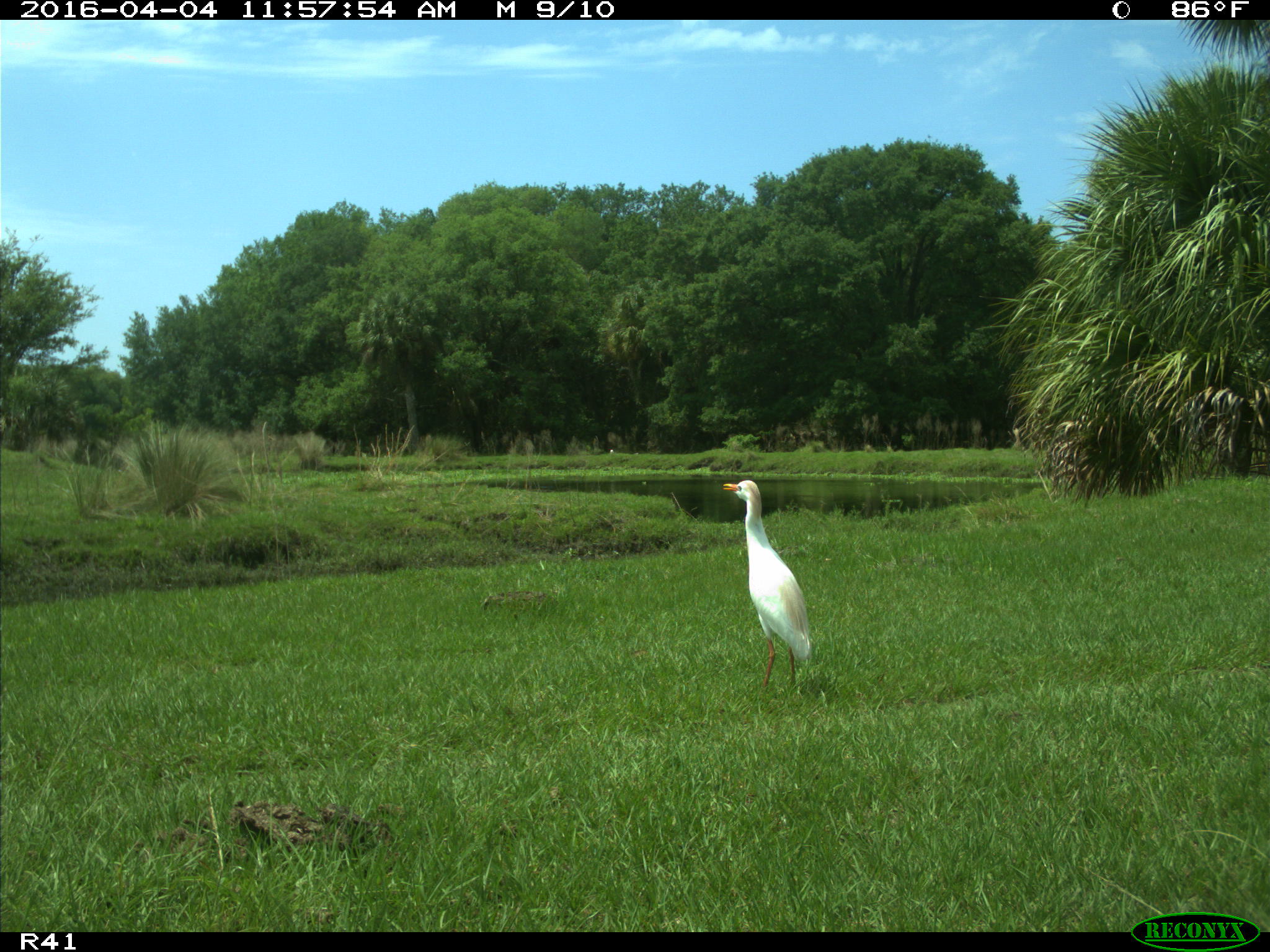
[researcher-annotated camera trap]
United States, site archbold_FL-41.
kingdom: Animalia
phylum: Chordata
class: Mammalia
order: Artiodactyla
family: Bovidae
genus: Bos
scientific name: Bos taurus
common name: domestic cow